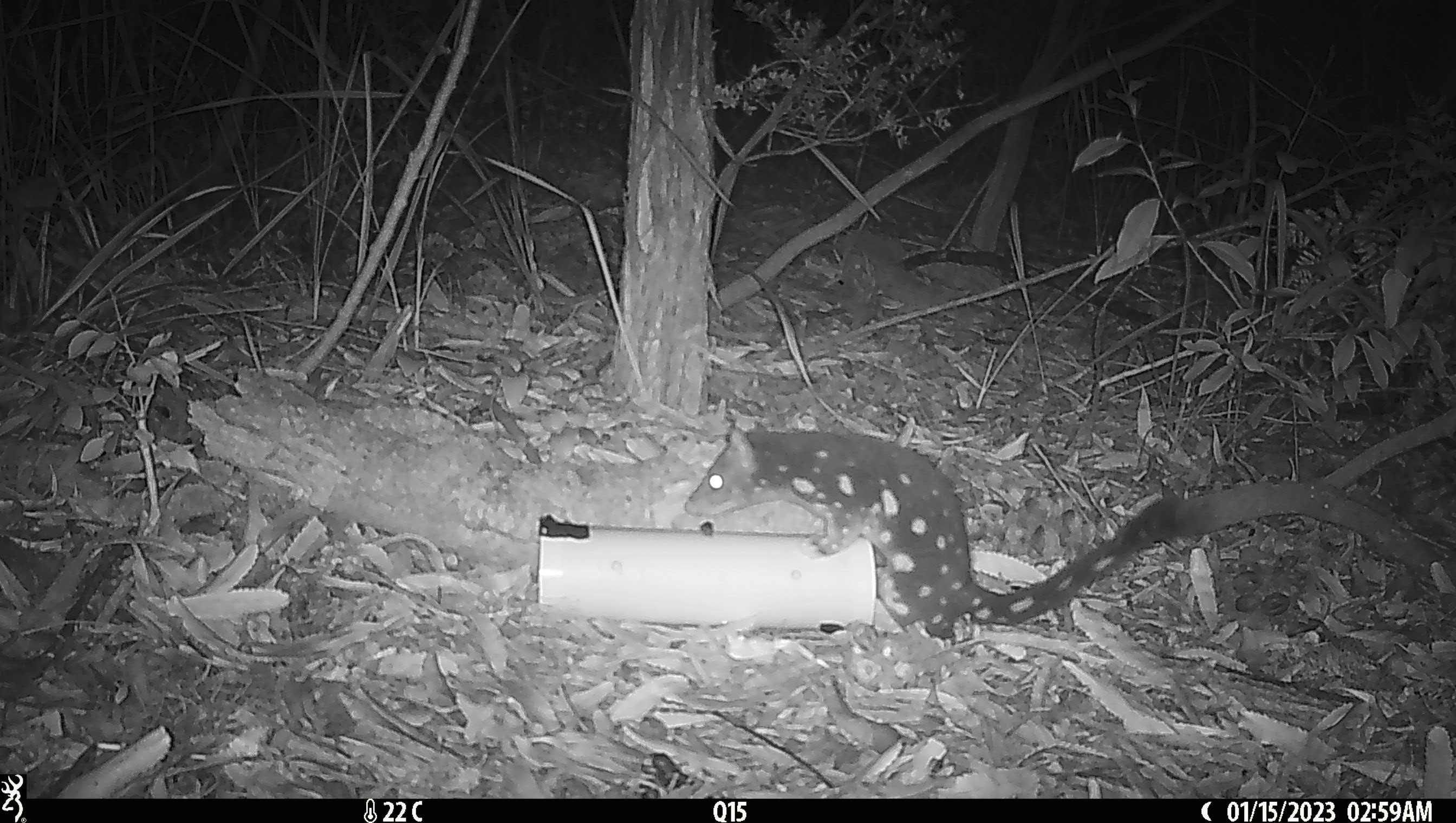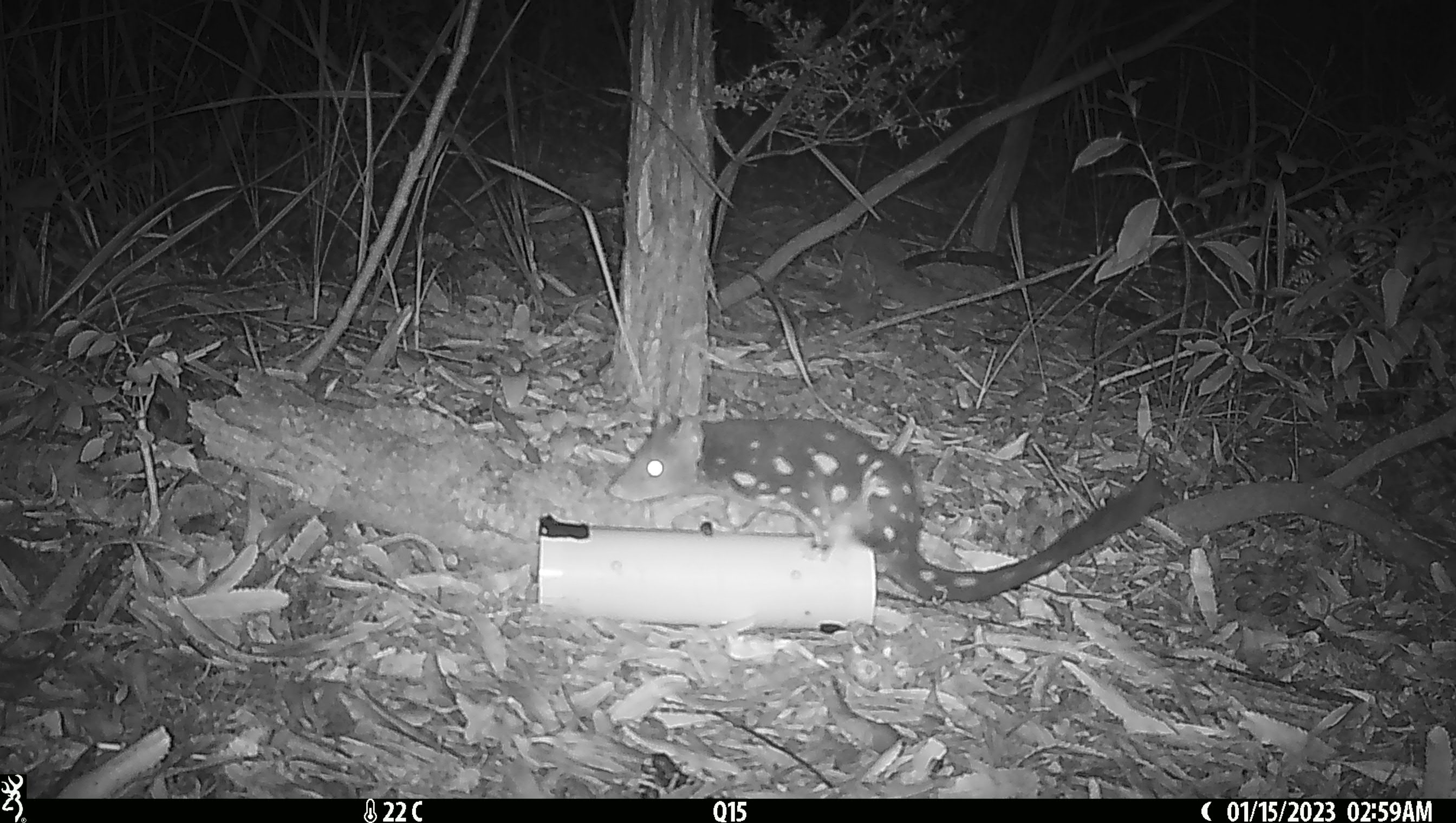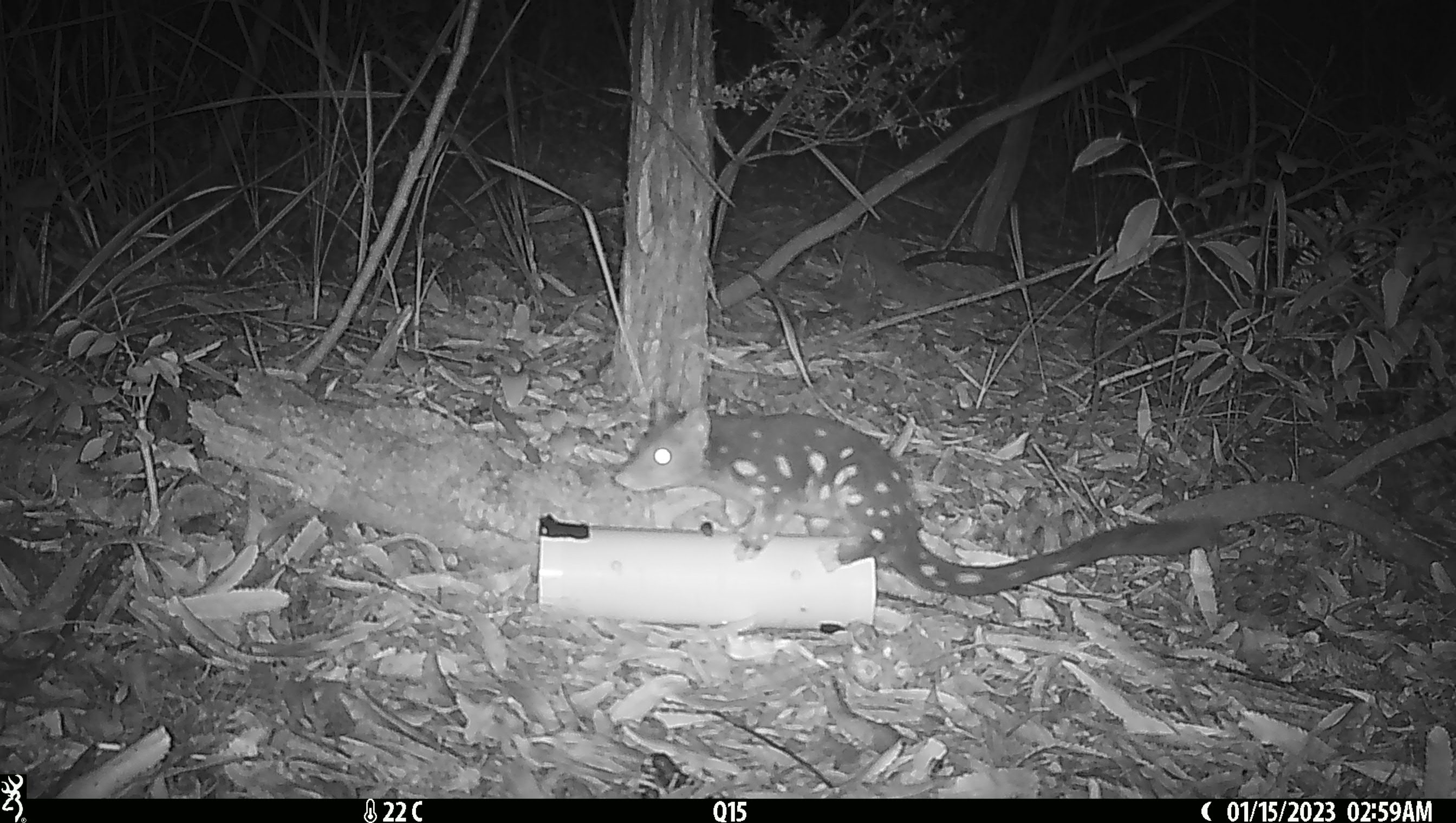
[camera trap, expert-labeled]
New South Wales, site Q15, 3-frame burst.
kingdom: Animalia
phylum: Chordata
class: Mammalia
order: Dasyuromorphia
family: Dasyuridae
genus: Dasyurus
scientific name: Dasyurus maculatus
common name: spotted-tailed quoll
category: quoll